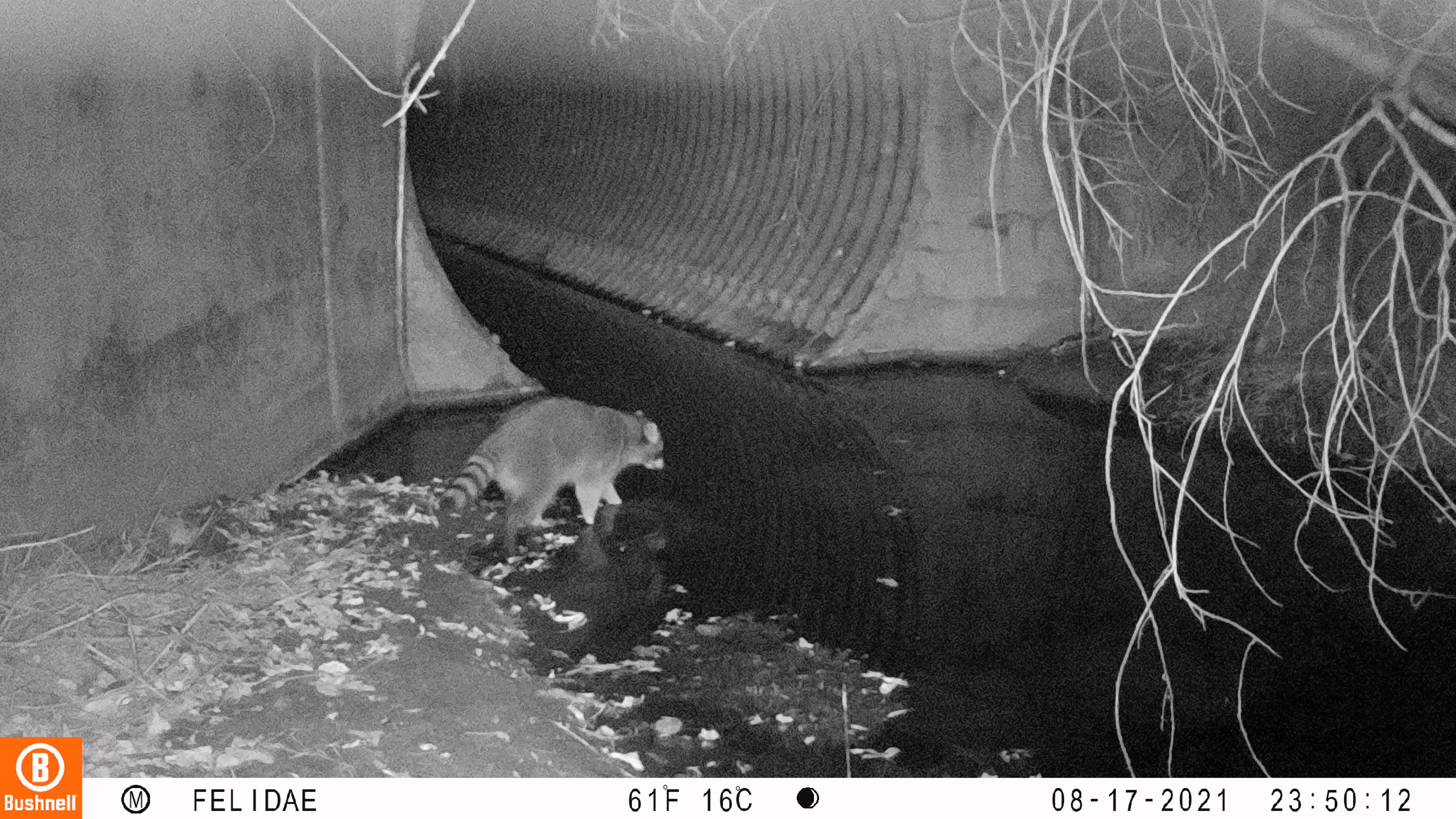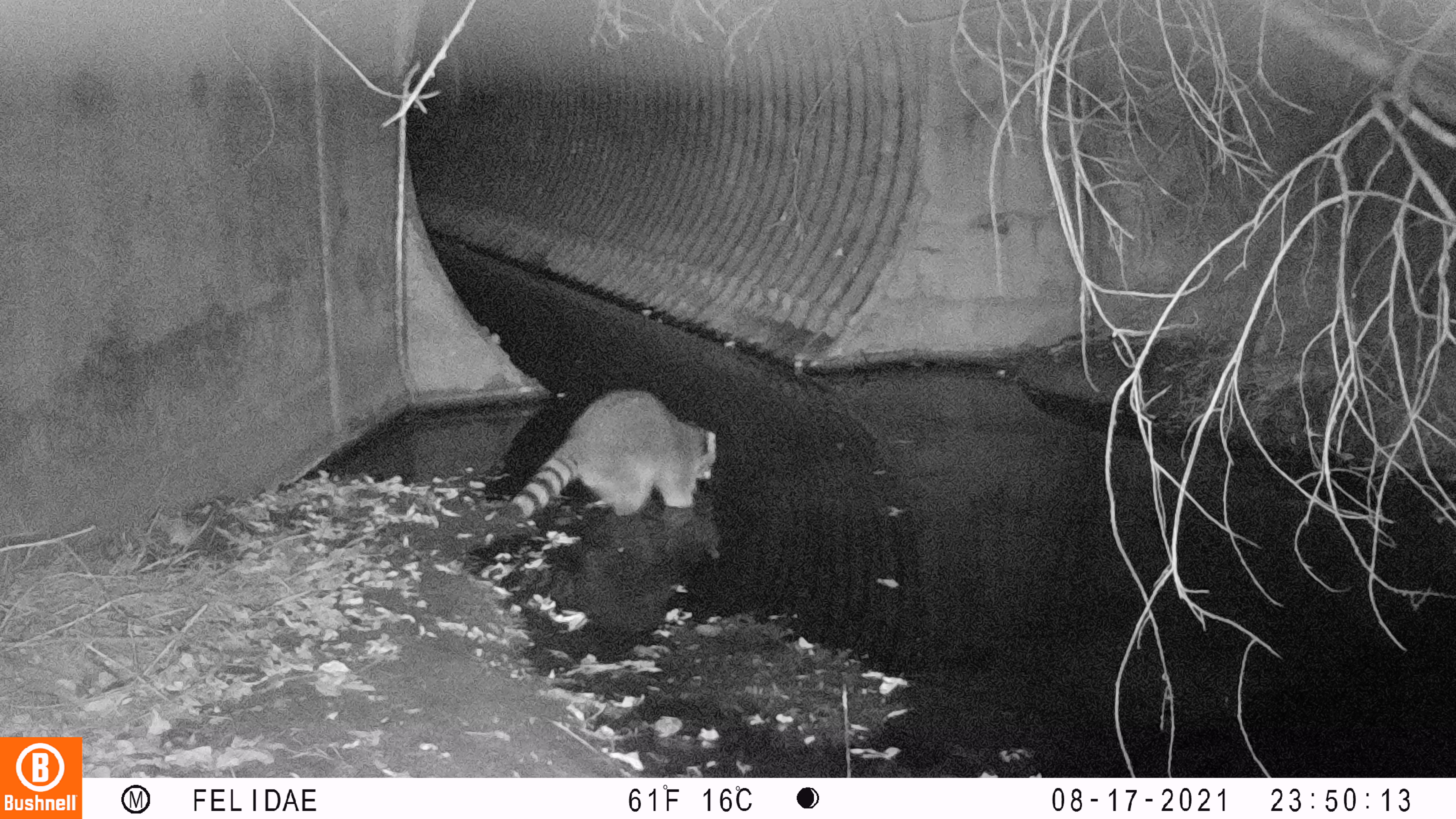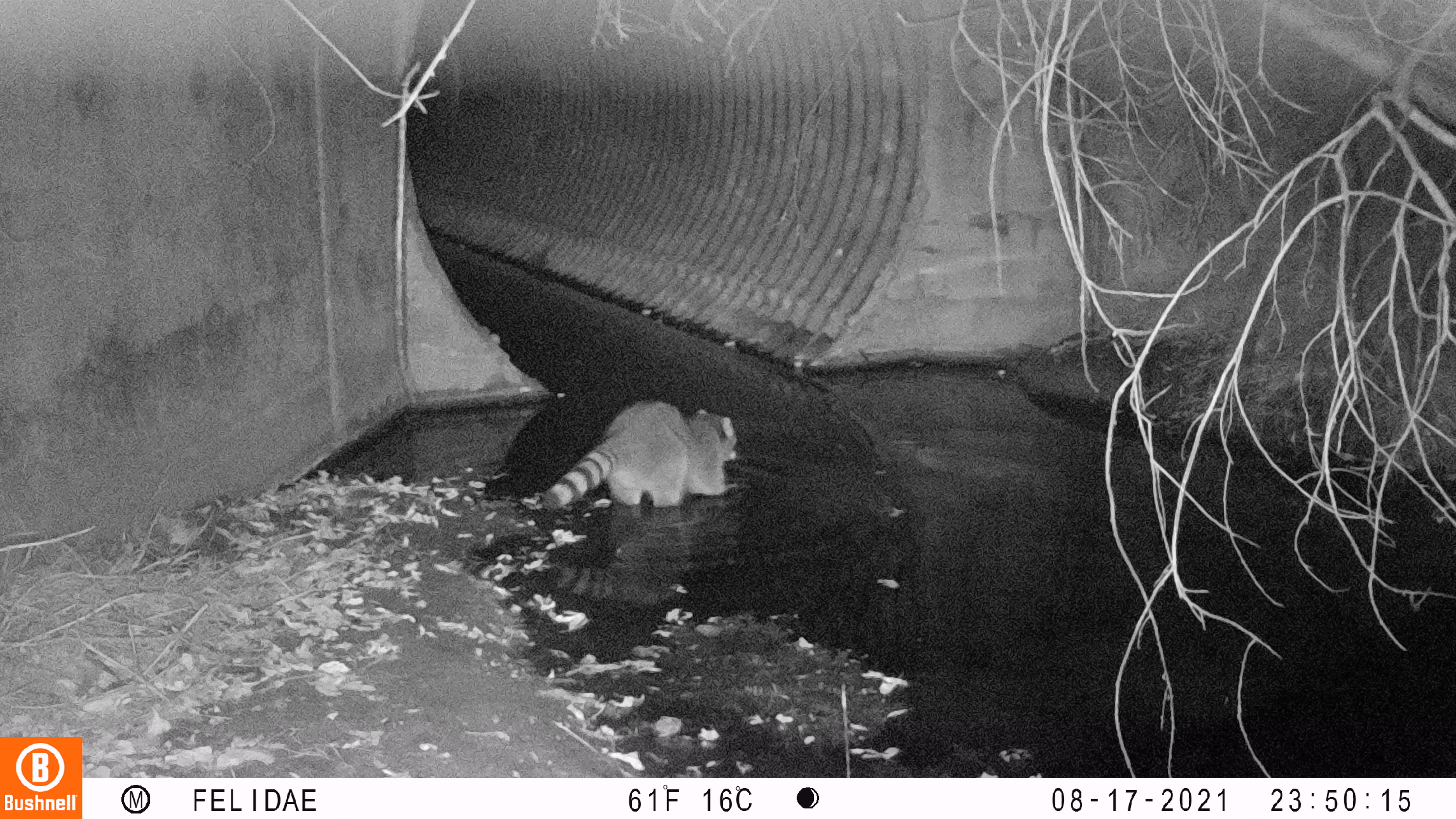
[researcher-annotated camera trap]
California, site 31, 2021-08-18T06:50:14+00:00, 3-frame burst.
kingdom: Animalia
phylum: Chordata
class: Mammalia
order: Carnivora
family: Procyonidae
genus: Procyon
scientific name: Procyon lotor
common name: raccoon